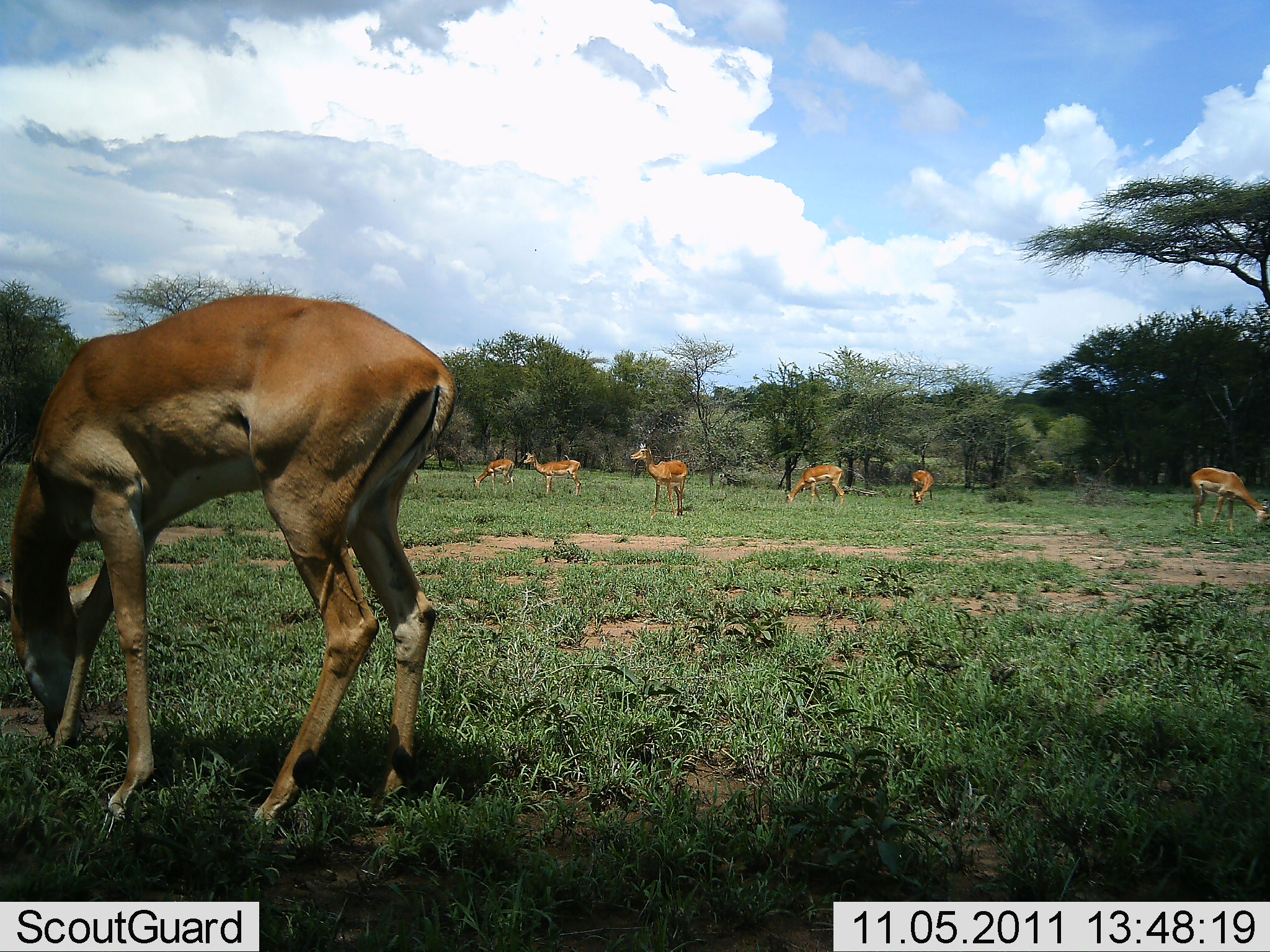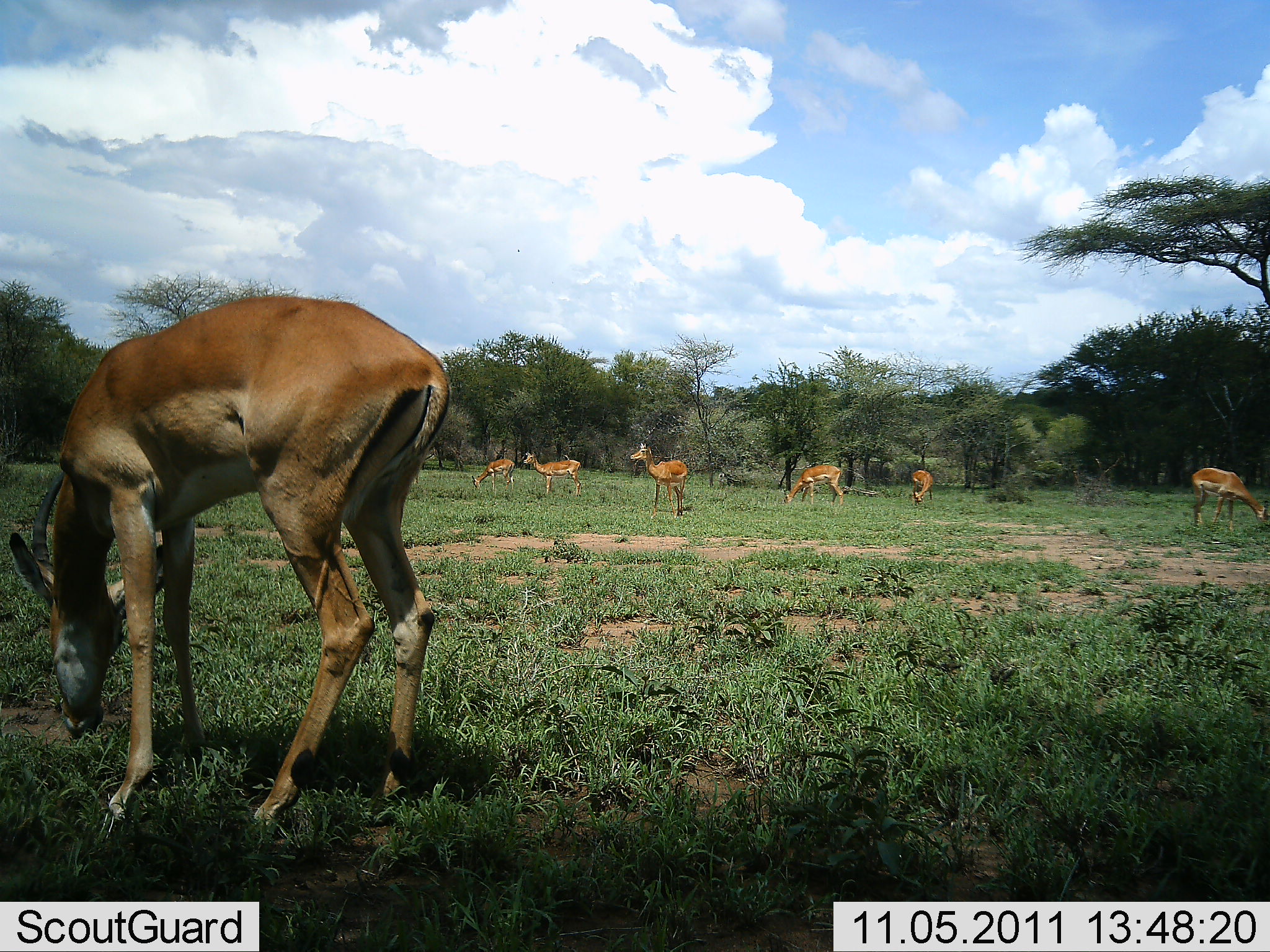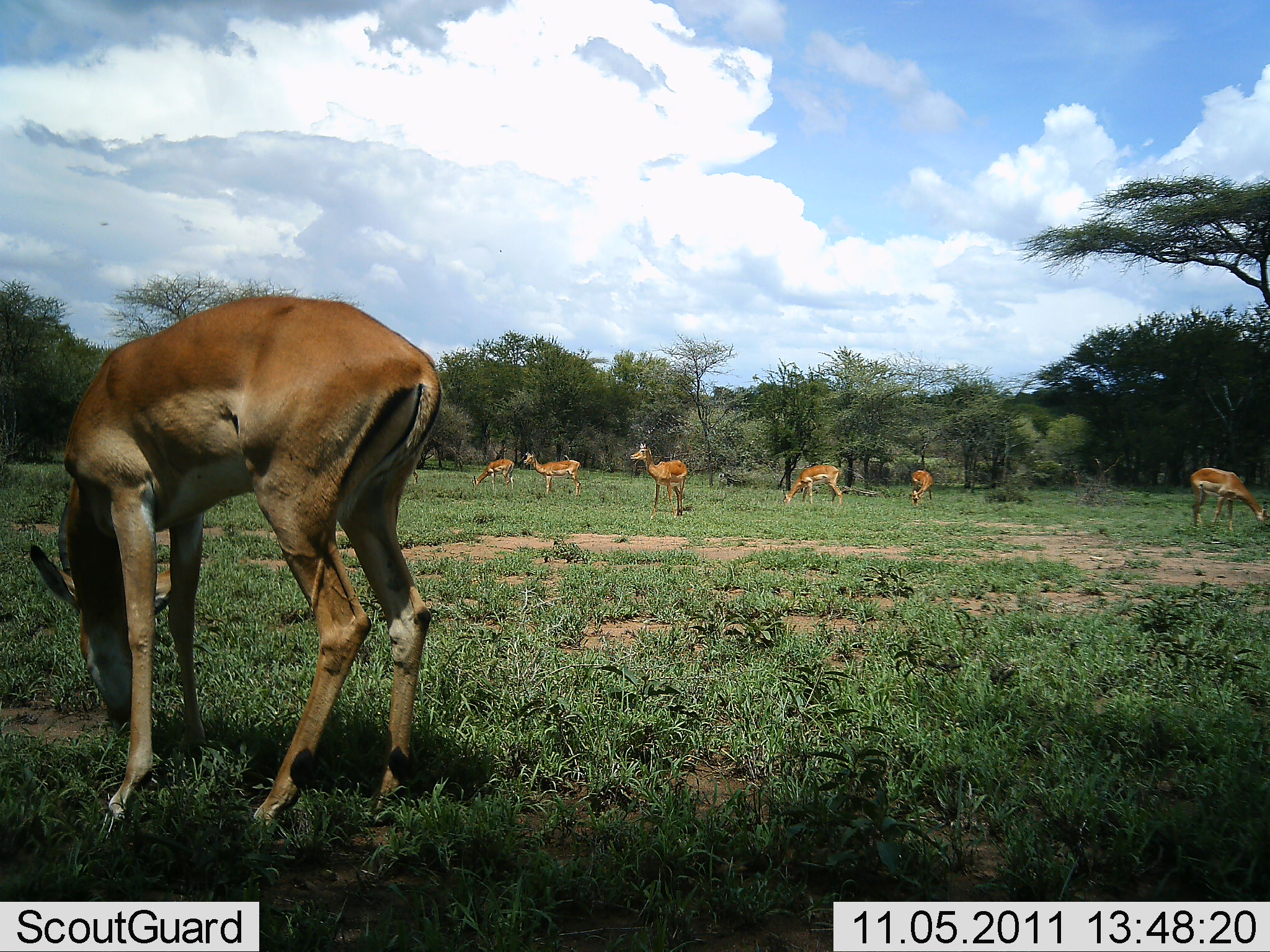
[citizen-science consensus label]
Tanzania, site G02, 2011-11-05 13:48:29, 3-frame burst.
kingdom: Animalia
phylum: Chordata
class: Mammalia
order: Artiodactyla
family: Bovidae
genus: Aepyceros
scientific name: Aepyceros melampus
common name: impala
Impala (Aepyceros melampus), count 7. Behavior (volunteer vote fractions): standing 38%, resting 0%, moving 0%, interacting 0%. Young present (vote fraction): 0%. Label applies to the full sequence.